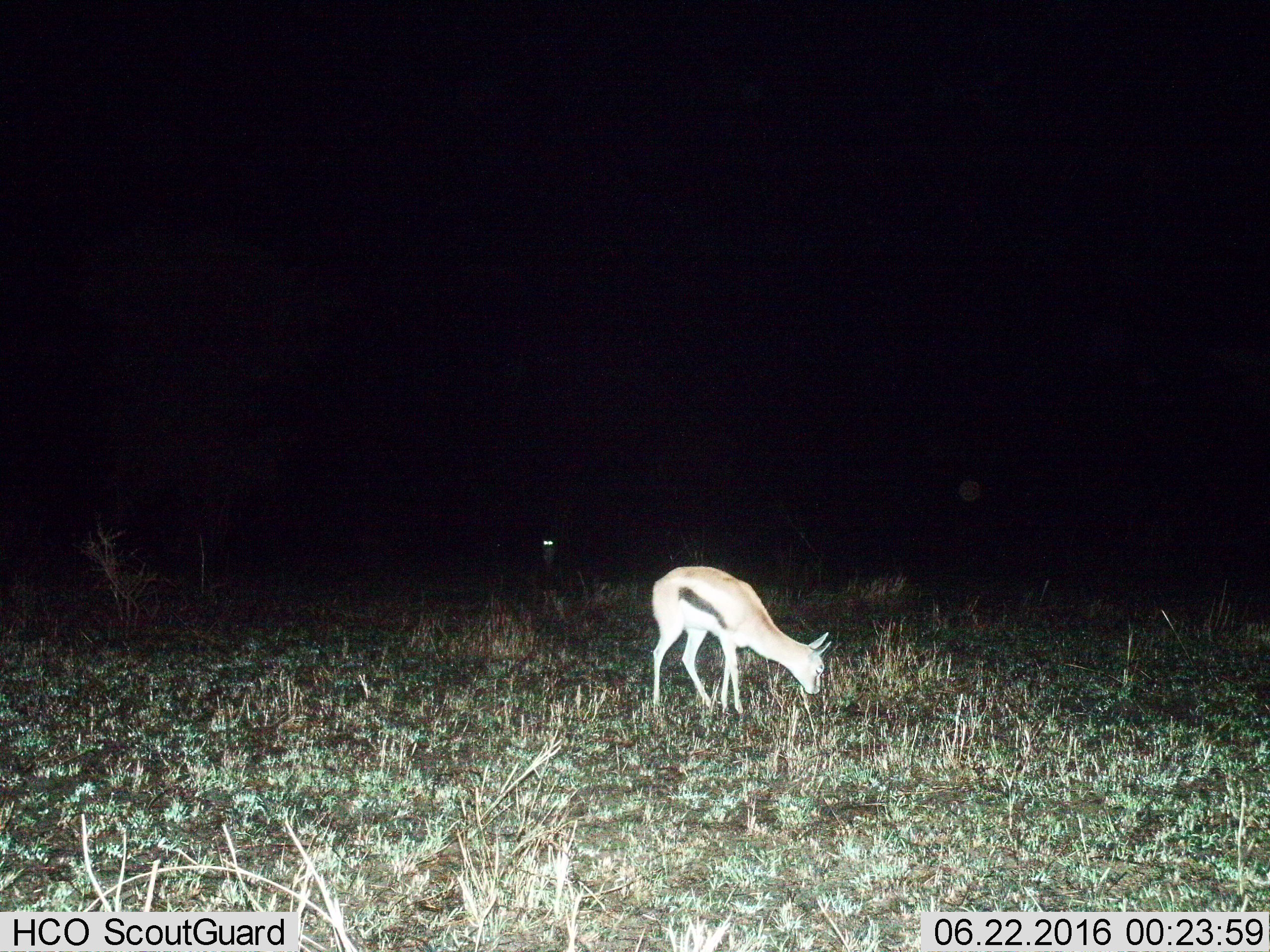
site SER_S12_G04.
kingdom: Animalia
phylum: Chordata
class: Mammalia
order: Artiodactyla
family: Bovidae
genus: Eudorcas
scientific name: Eudorcas thomsonii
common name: thomson's gazelle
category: gazellethomsons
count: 2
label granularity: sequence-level